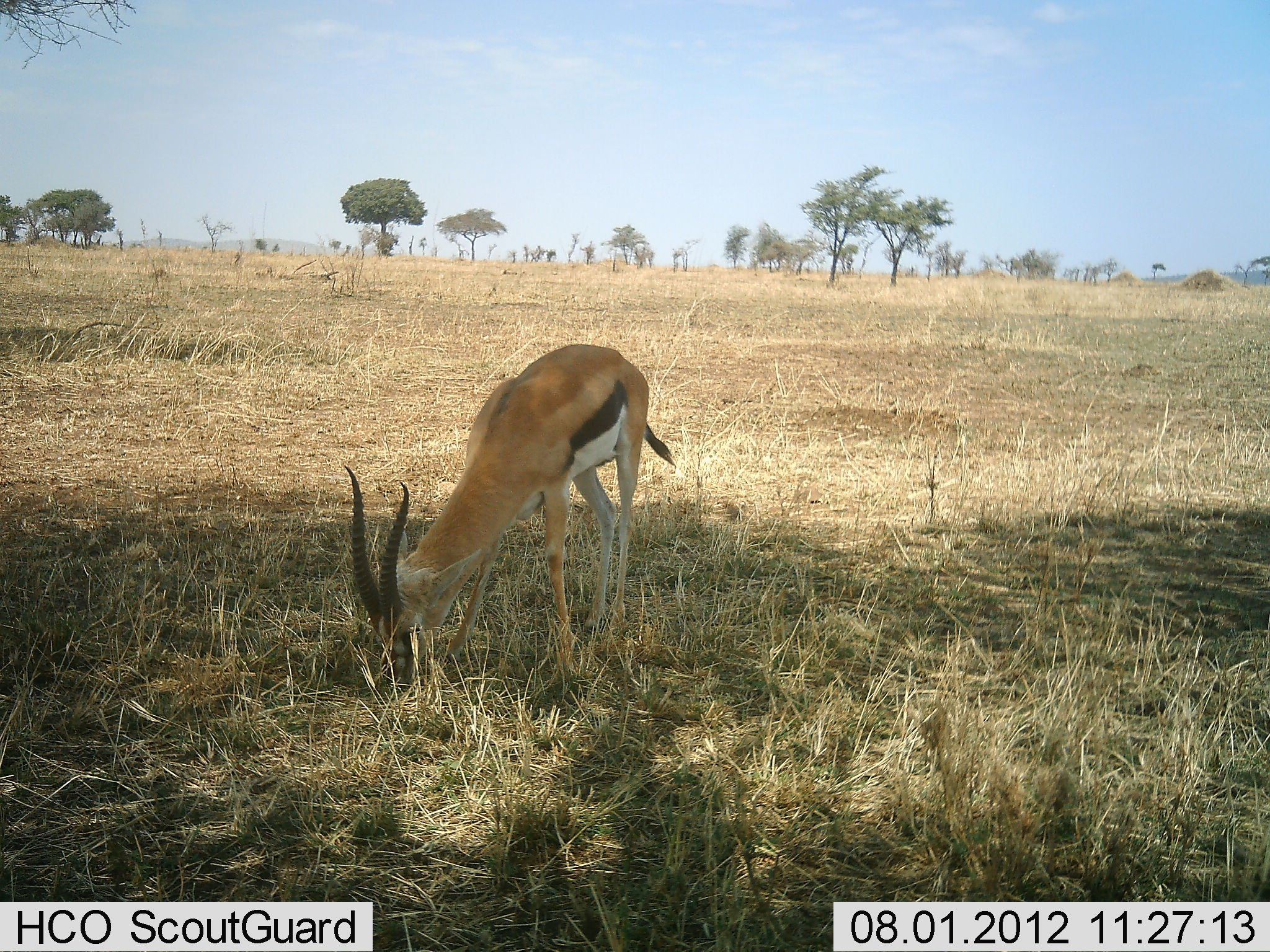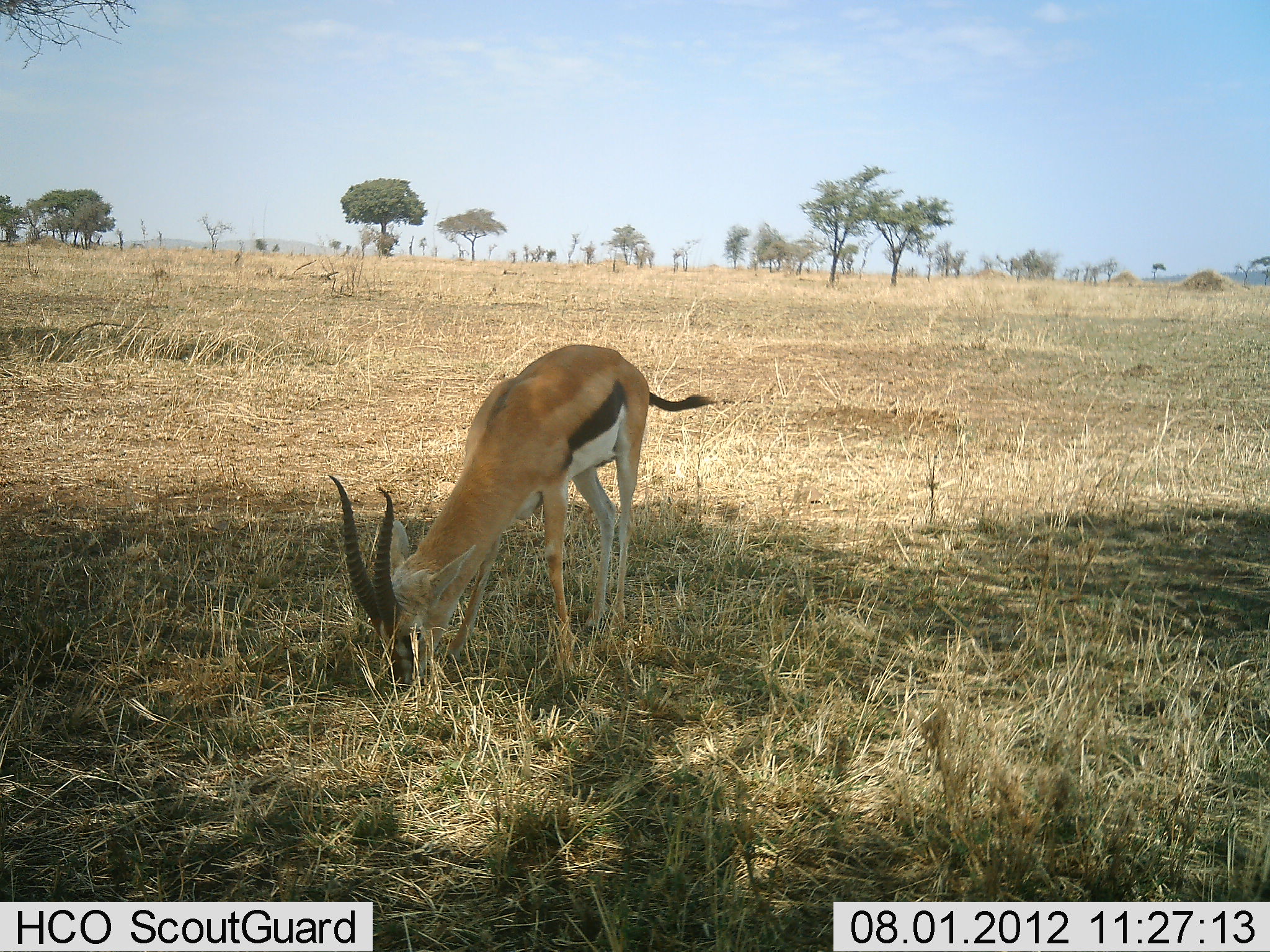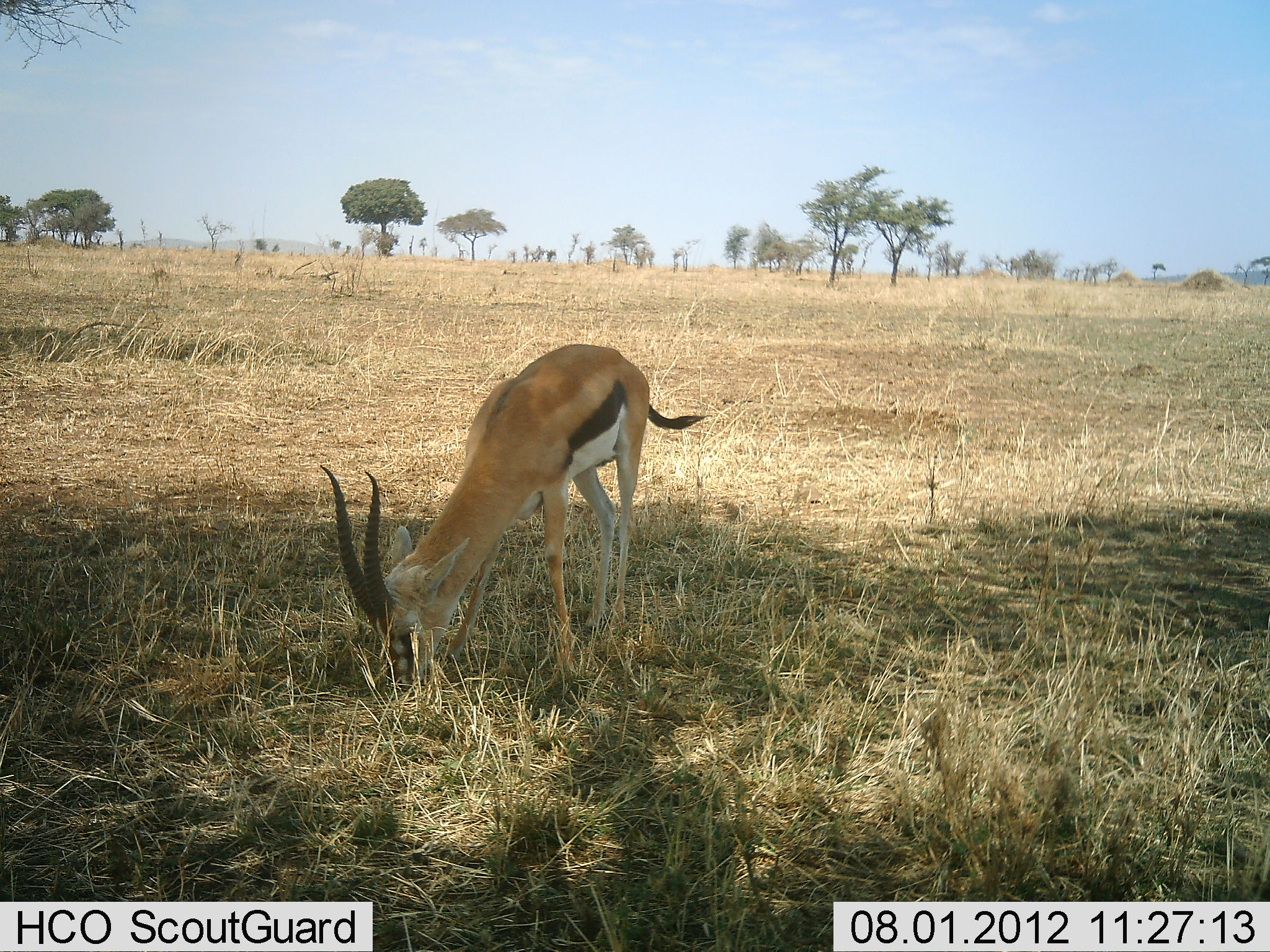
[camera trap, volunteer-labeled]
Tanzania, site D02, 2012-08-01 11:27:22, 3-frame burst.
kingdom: Animalia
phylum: Chordata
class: Mammalia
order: Artiodactyla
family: Bovidae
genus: Eudorcas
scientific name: Eudorcas thomsonii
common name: thomson's gazelle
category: gazellethomsons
Gazellethomsons (thomson's gazelle) (Eudorcas thomsonii), count 1. Behavior (volunteer vote fractions): standing 30%, resting 0%, moving 0%, interacting 0%. Young present (vote fraction): 0%. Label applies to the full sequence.